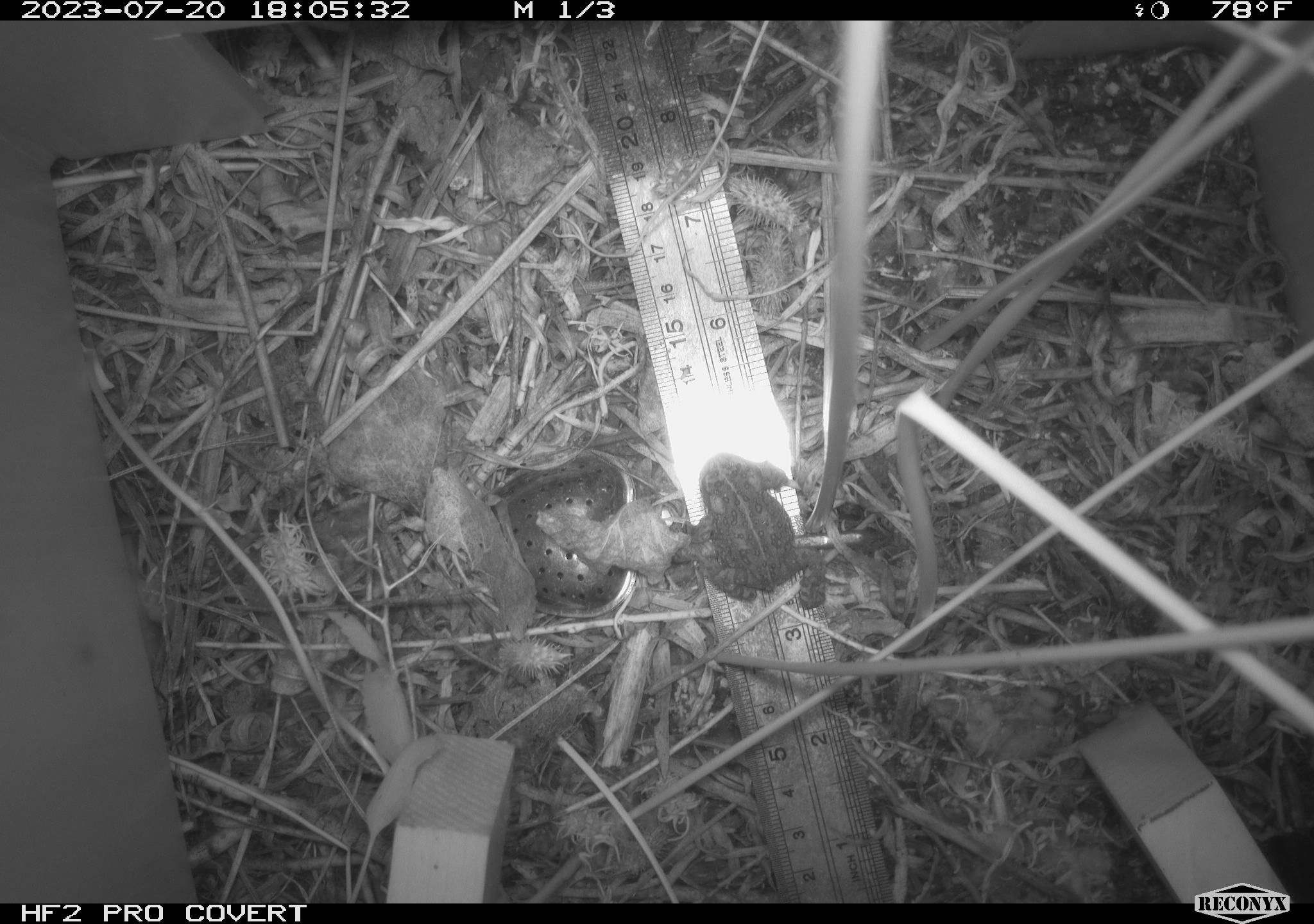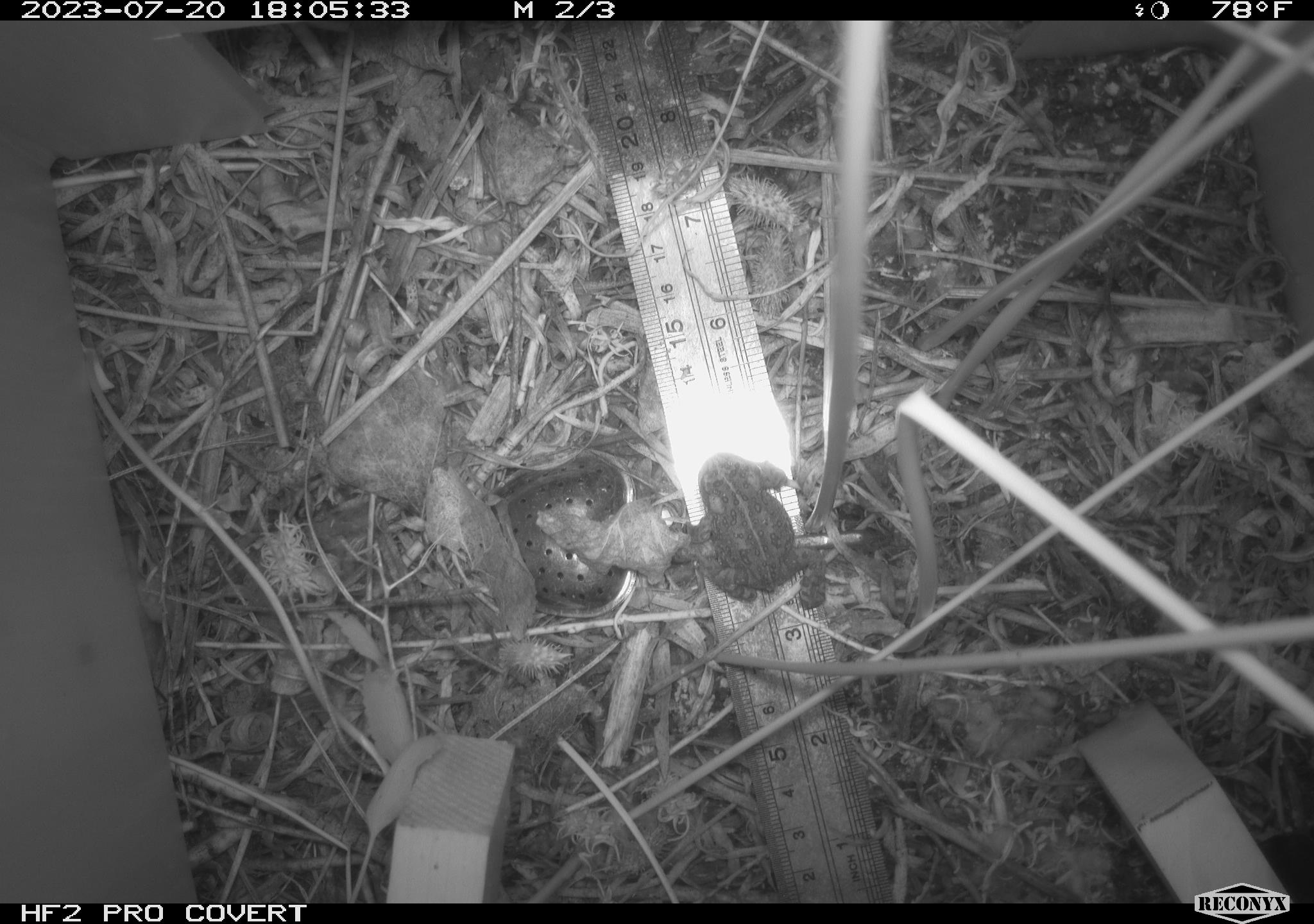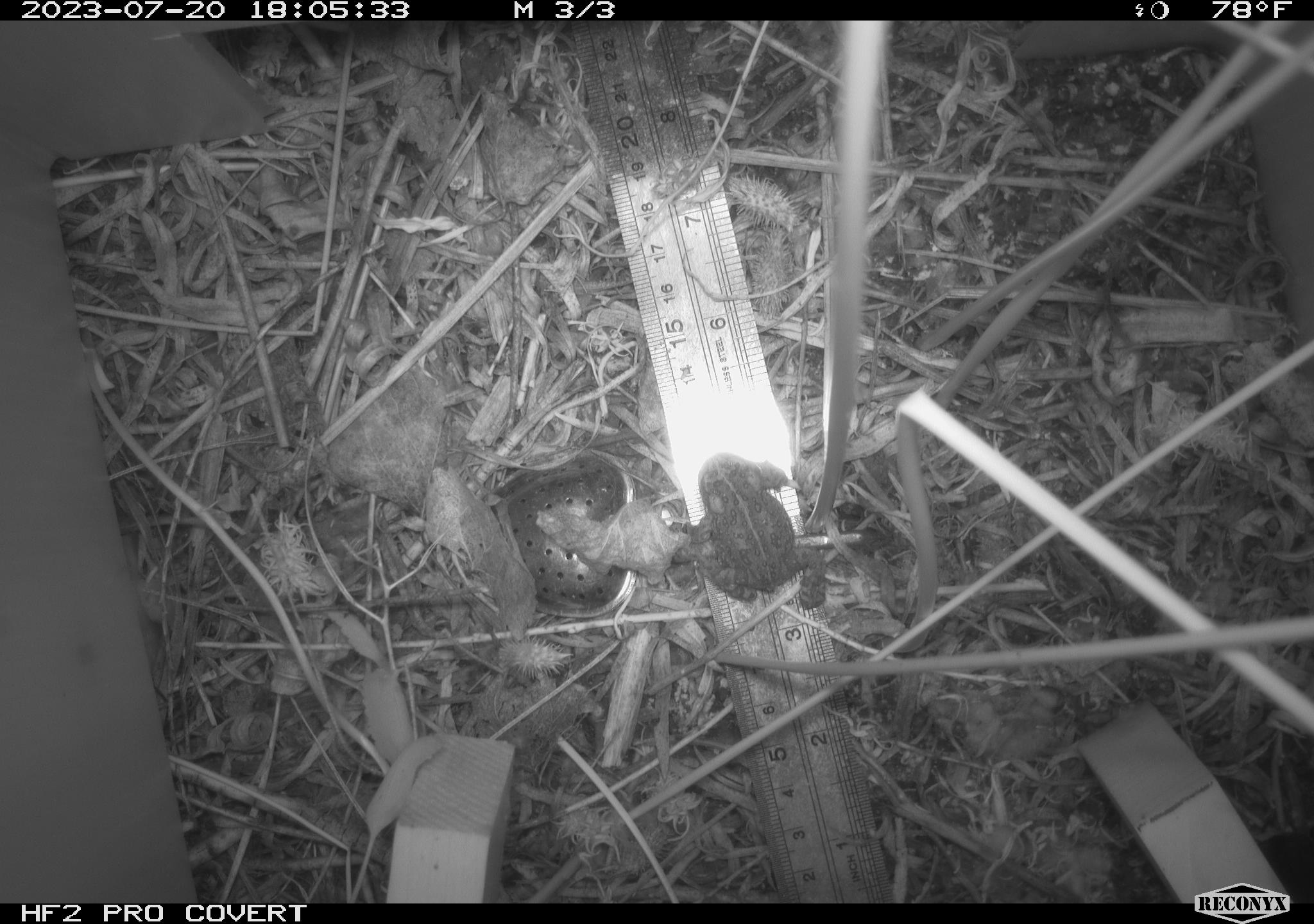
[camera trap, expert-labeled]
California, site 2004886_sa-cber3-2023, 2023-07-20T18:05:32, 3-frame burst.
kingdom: Animalia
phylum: Chordata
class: Amphibia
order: Anura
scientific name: Anura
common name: frogs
Frogs (Anura).